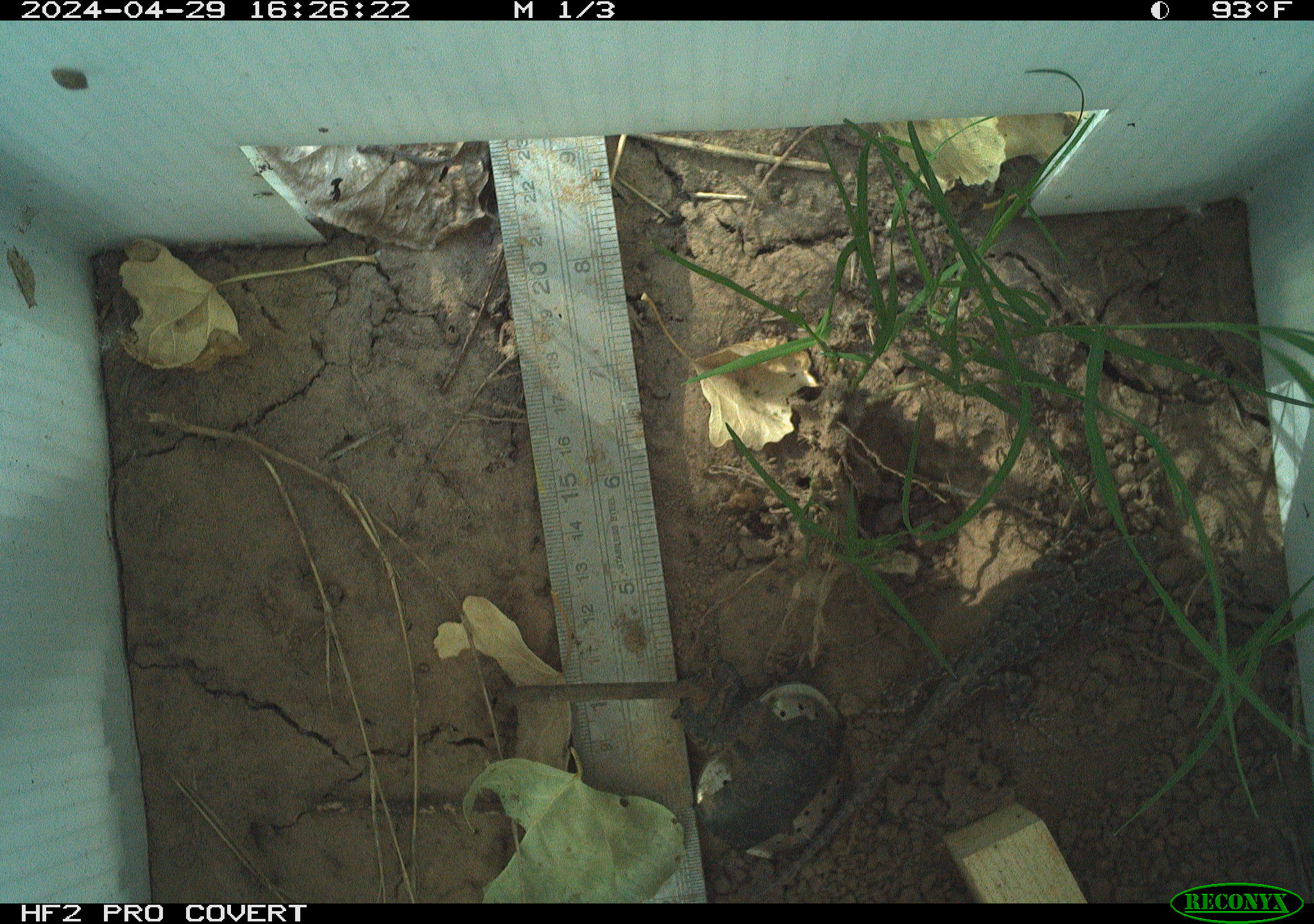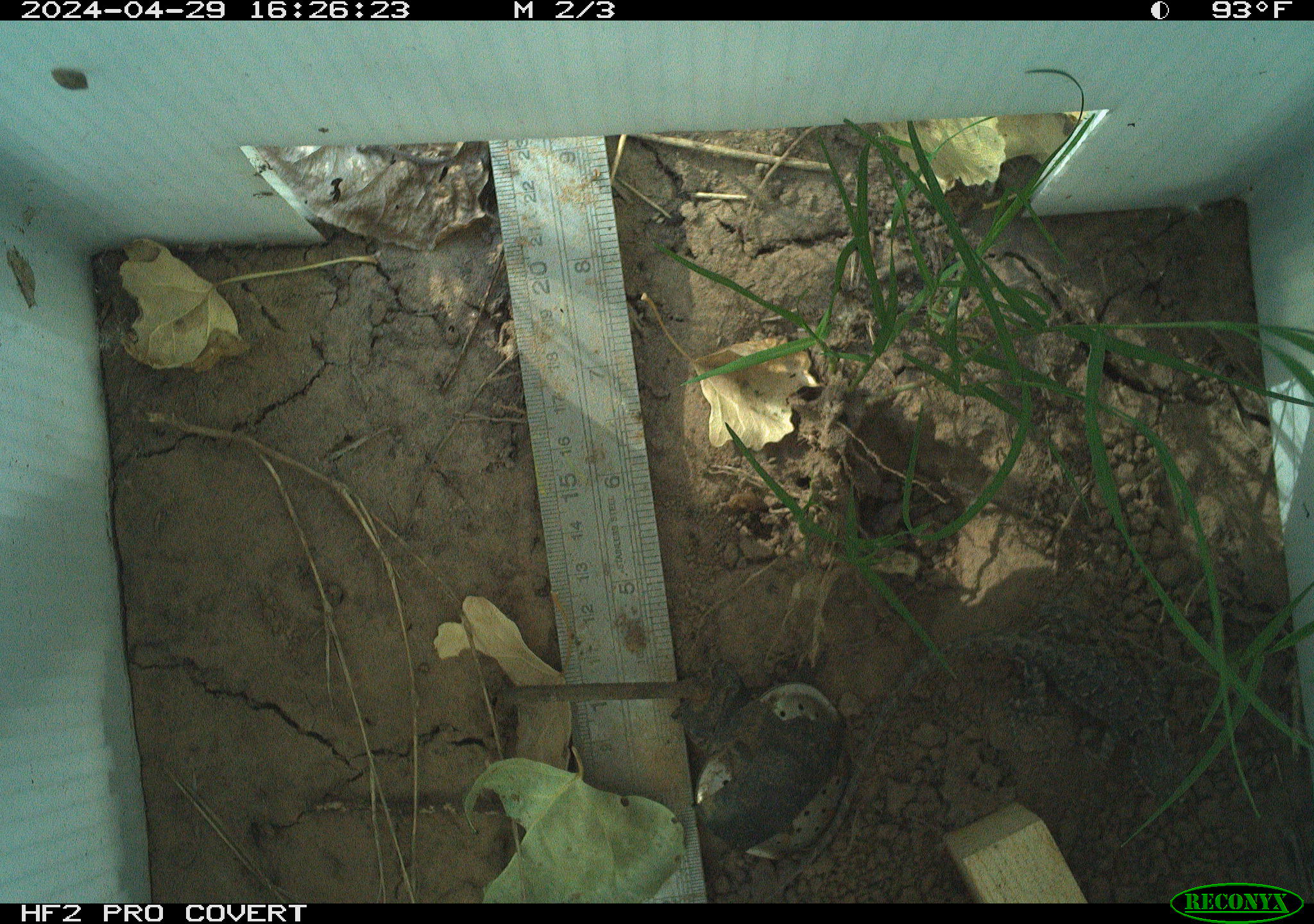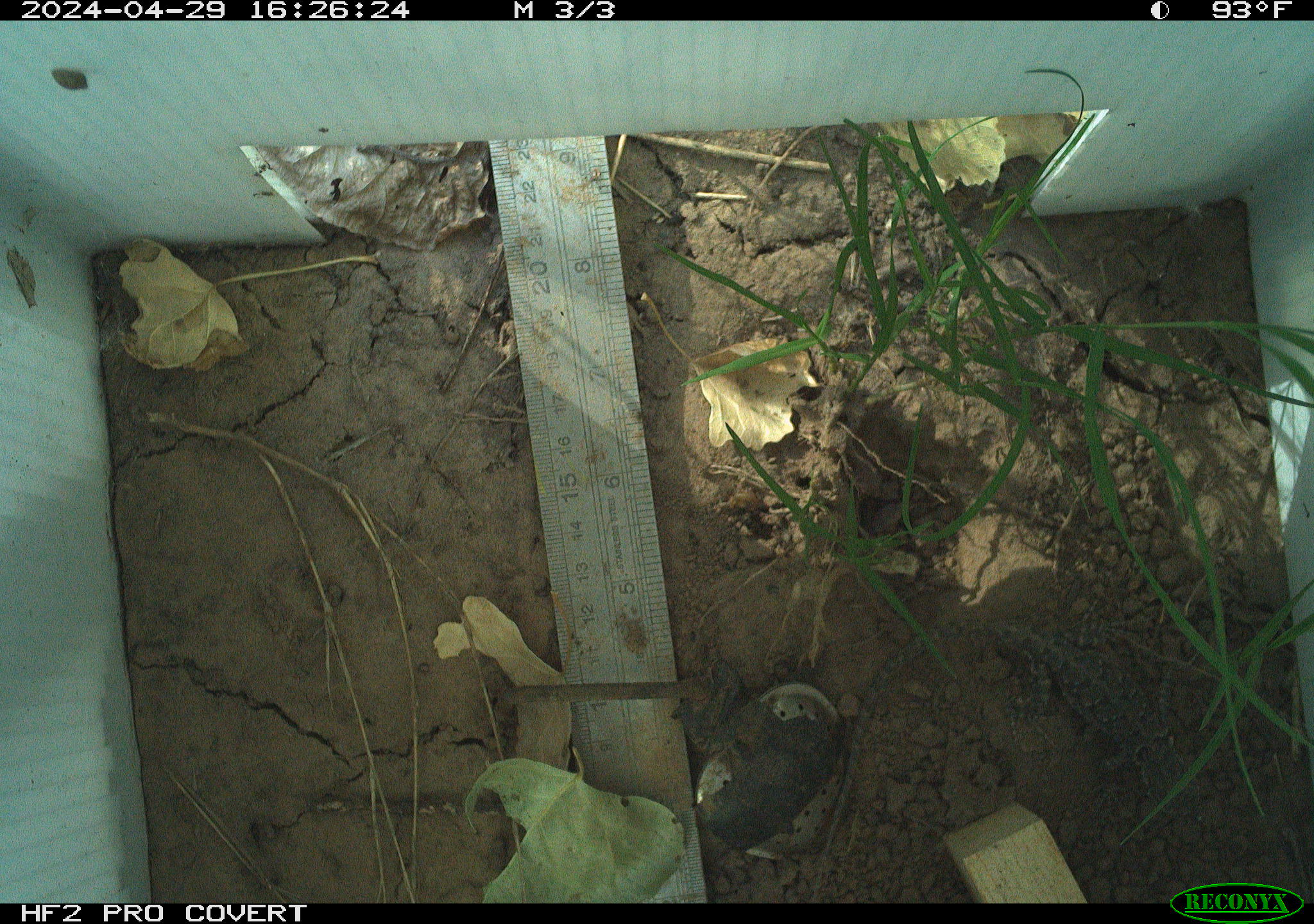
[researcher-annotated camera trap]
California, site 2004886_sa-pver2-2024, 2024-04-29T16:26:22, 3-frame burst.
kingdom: Animalia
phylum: Chordata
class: Reptilia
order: Squamata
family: Phrynosomatidae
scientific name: Phrynosomatidae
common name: phrynosomatid lizards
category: phrynosomatidae family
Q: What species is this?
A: Phrynosomatidae family (phrynosomatid lizards) (Phrynosomatidae).